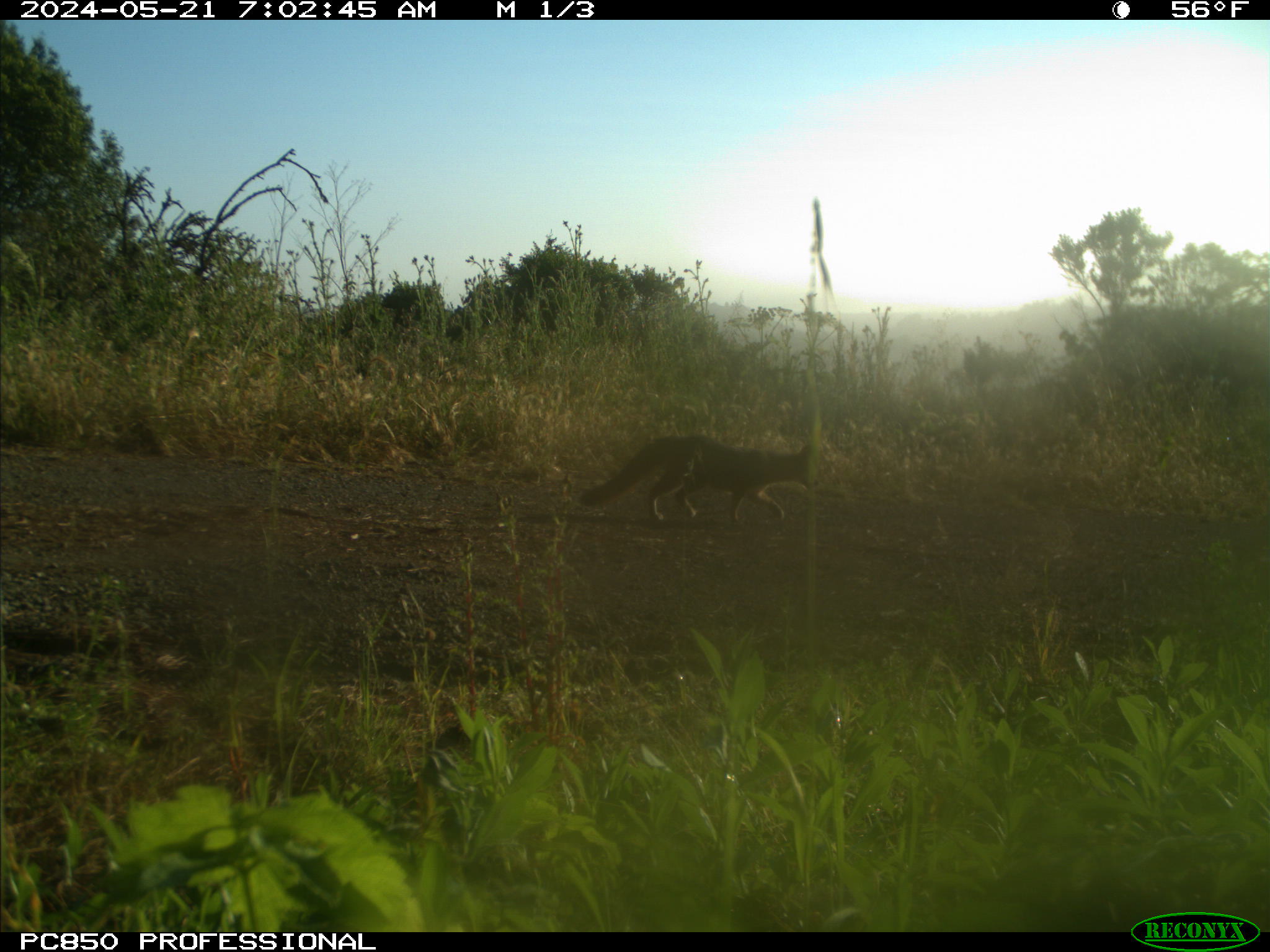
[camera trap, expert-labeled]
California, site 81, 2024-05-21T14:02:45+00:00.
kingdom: Animalia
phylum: Chordata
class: Mammalia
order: Carnivora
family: Canidae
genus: Urocyon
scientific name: Urocyon cinereoargenteus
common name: gray fox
Gray fox (Urocyon cinereoargenteus).